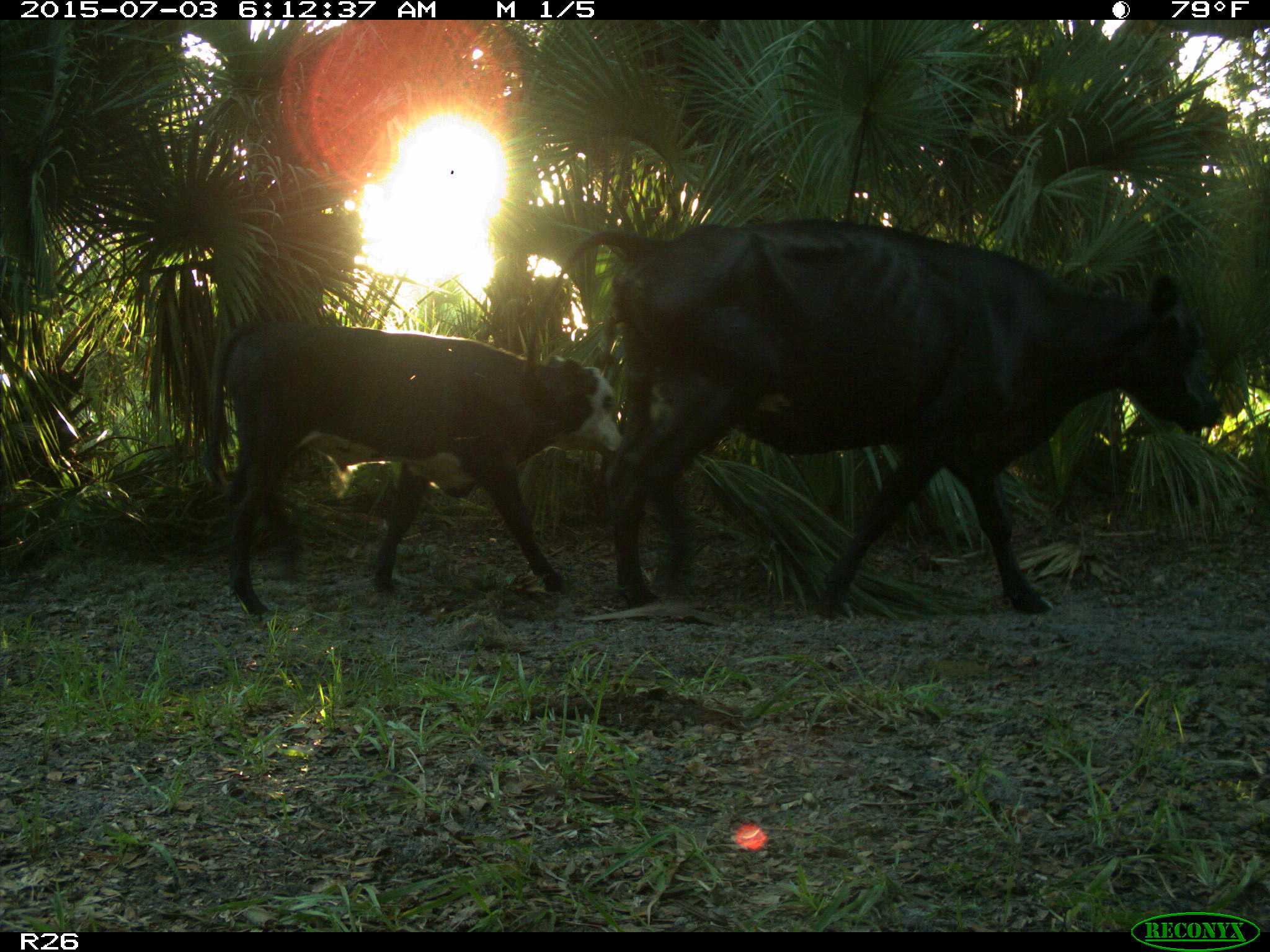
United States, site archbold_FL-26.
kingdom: Animalia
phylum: Chordata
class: Mammalia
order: Artiodactyla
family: Bovidae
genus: Bos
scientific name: Bos taurus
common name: domestic cow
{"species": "Bos taurus (domestic cow)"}